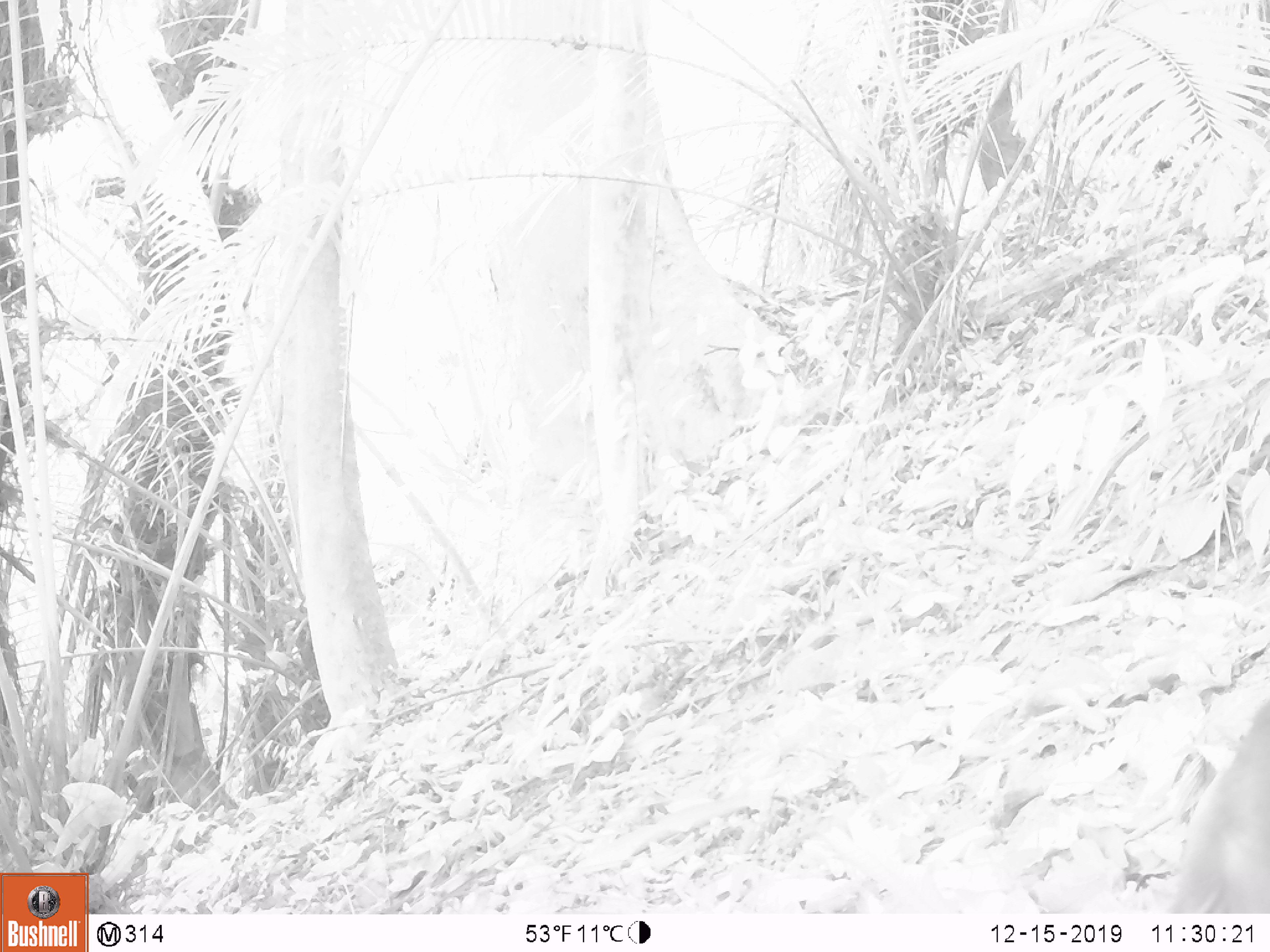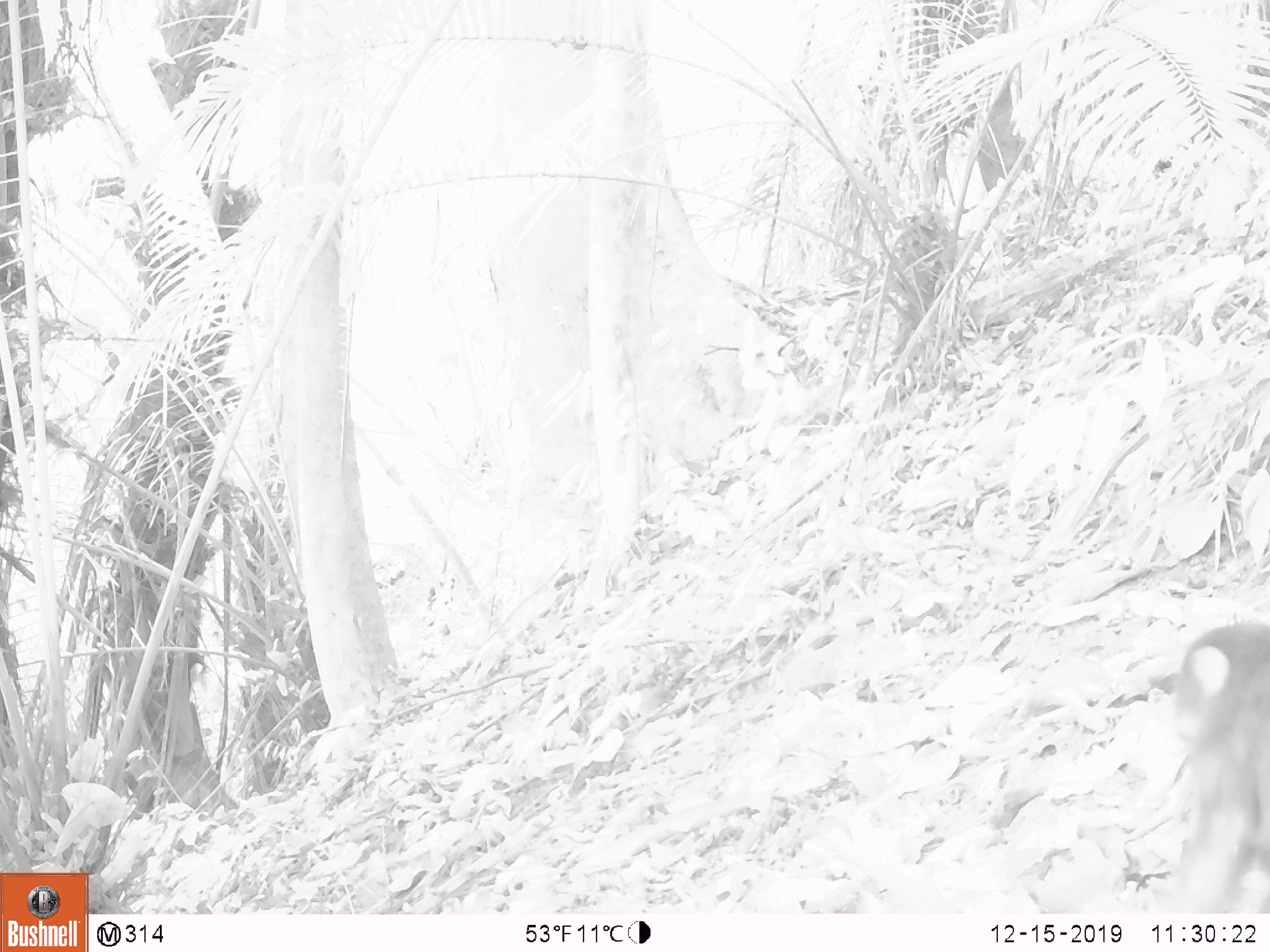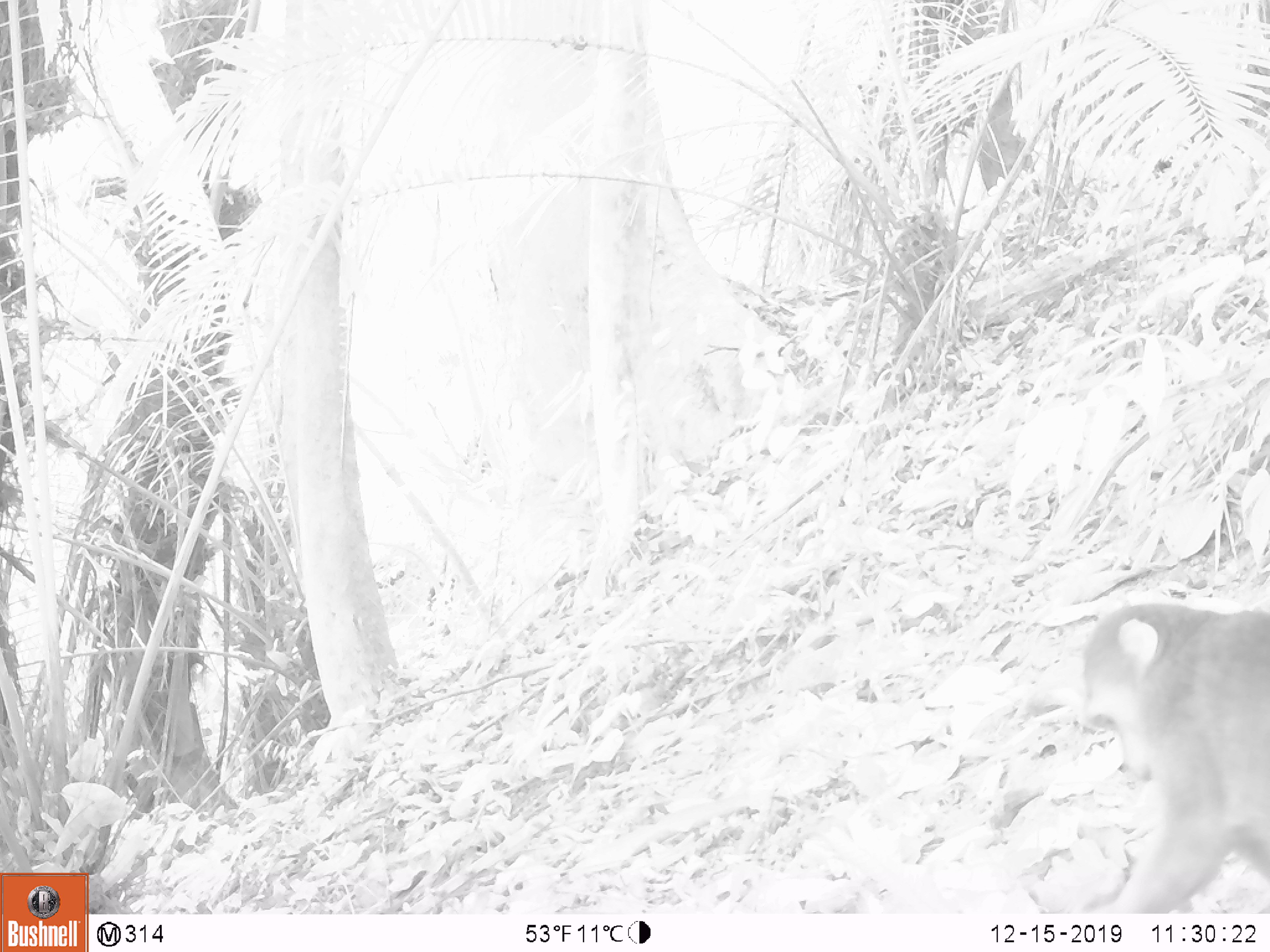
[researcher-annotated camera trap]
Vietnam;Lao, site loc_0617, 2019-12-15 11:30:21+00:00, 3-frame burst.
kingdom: Animalia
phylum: Chordata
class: Mammalia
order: Primates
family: Cercopithecidae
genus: Macaca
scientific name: Macaca arctoides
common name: stump-tailed macaque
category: stump tailed macaque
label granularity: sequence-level